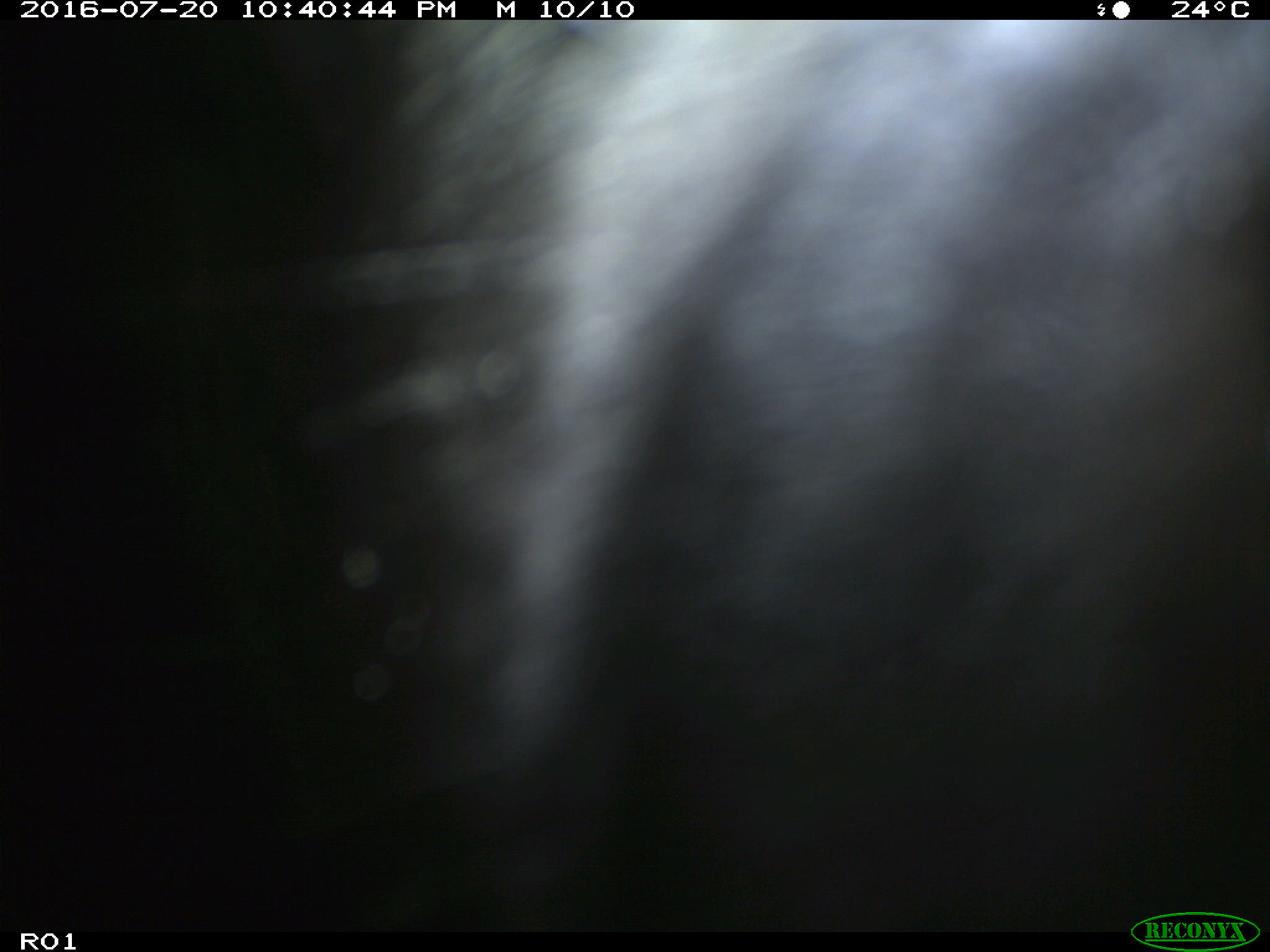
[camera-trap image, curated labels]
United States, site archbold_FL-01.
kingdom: Animalia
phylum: Chordata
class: Mammalia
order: Artiodactyla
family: Bovidae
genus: Bos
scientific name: Bos taurus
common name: domestic cow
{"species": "Bos taurus (domestic cow)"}